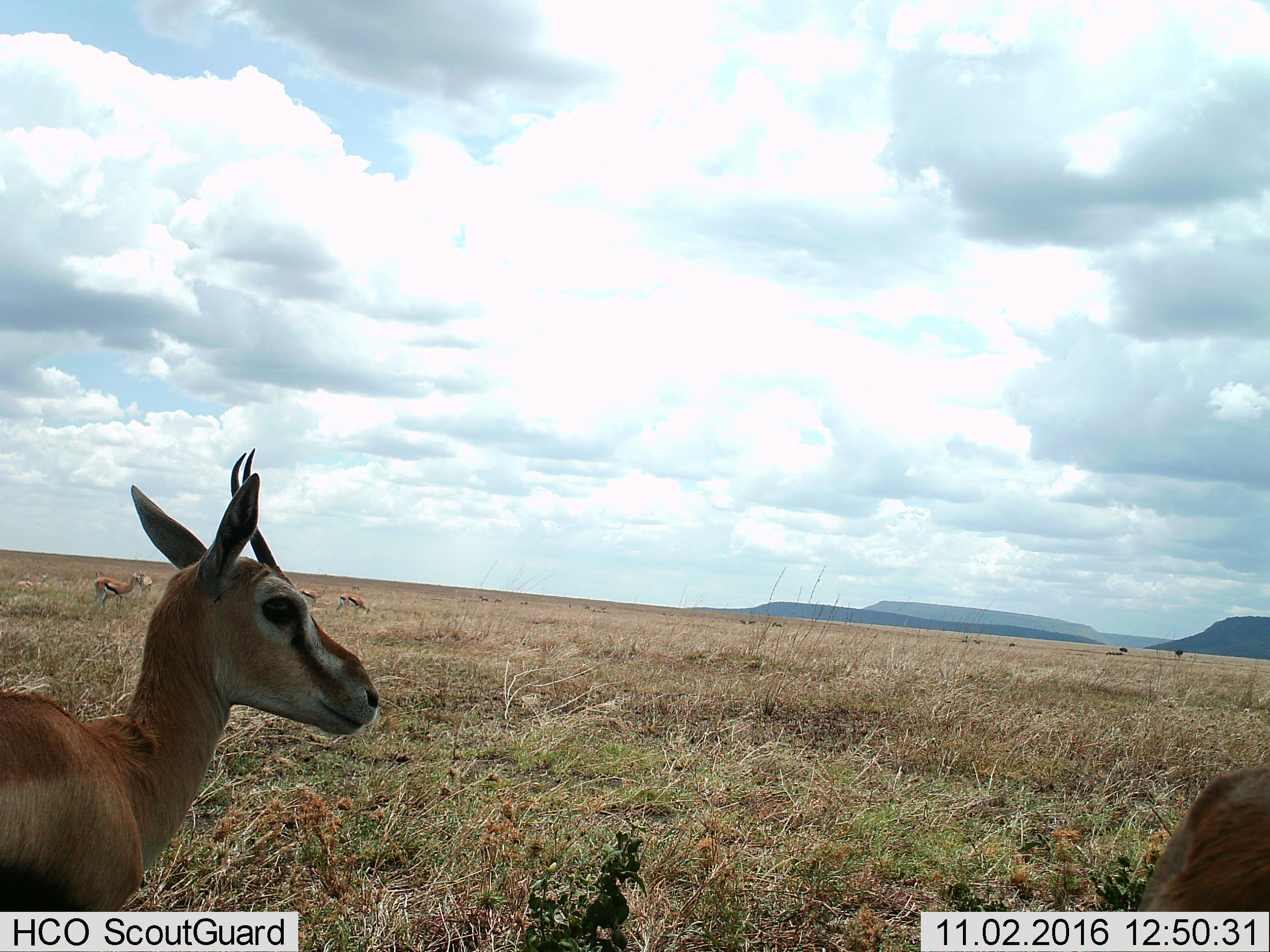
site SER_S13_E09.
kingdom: Animalia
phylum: Chordata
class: Mammalia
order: Artiodactyla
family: Bovidae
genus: Eudorcas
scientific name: Eudorcas thomsonii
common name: thomson's gazelle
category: gazellethomsons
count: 5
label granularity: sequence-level